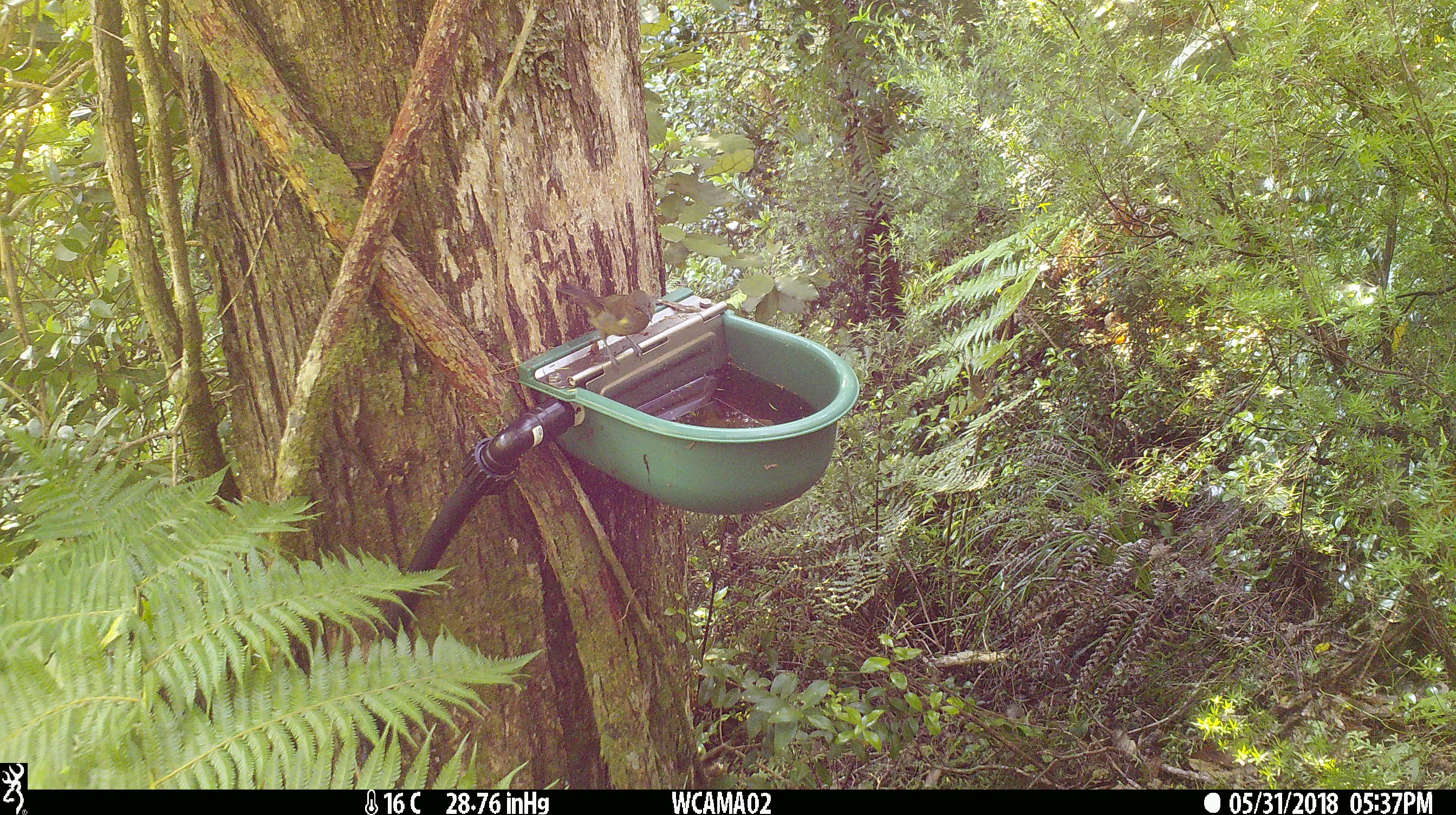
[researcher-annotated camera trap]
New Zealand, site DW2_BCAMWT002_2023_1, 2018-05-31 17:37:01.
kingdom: Animalia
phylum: Chordata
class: Aves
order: Passeriformes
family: Meliphagidae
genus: Anthornis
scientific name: Anthornis melanura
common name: new zealand bellbird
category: bellbird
Bellbird (new zealand bellbird) (Anthornis melanura).